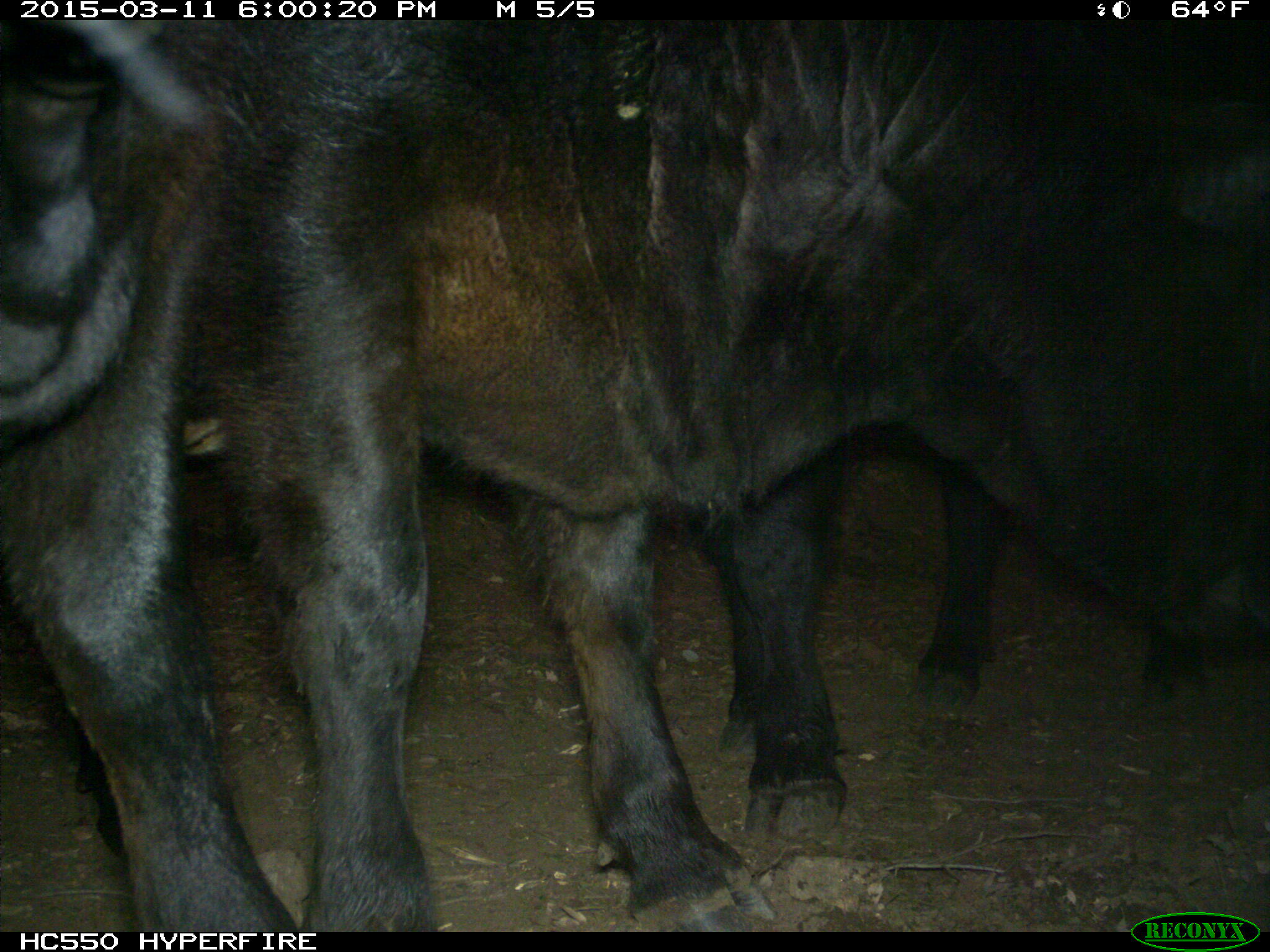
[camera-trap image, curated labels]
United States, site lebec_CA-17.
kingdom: Animalia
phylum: Chordata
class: Mammalia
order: Artiodactyla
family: Bovidae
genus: Bos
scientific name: Bos taurus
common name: domestic cow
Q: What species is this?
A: Bos taurus (domestic cow).